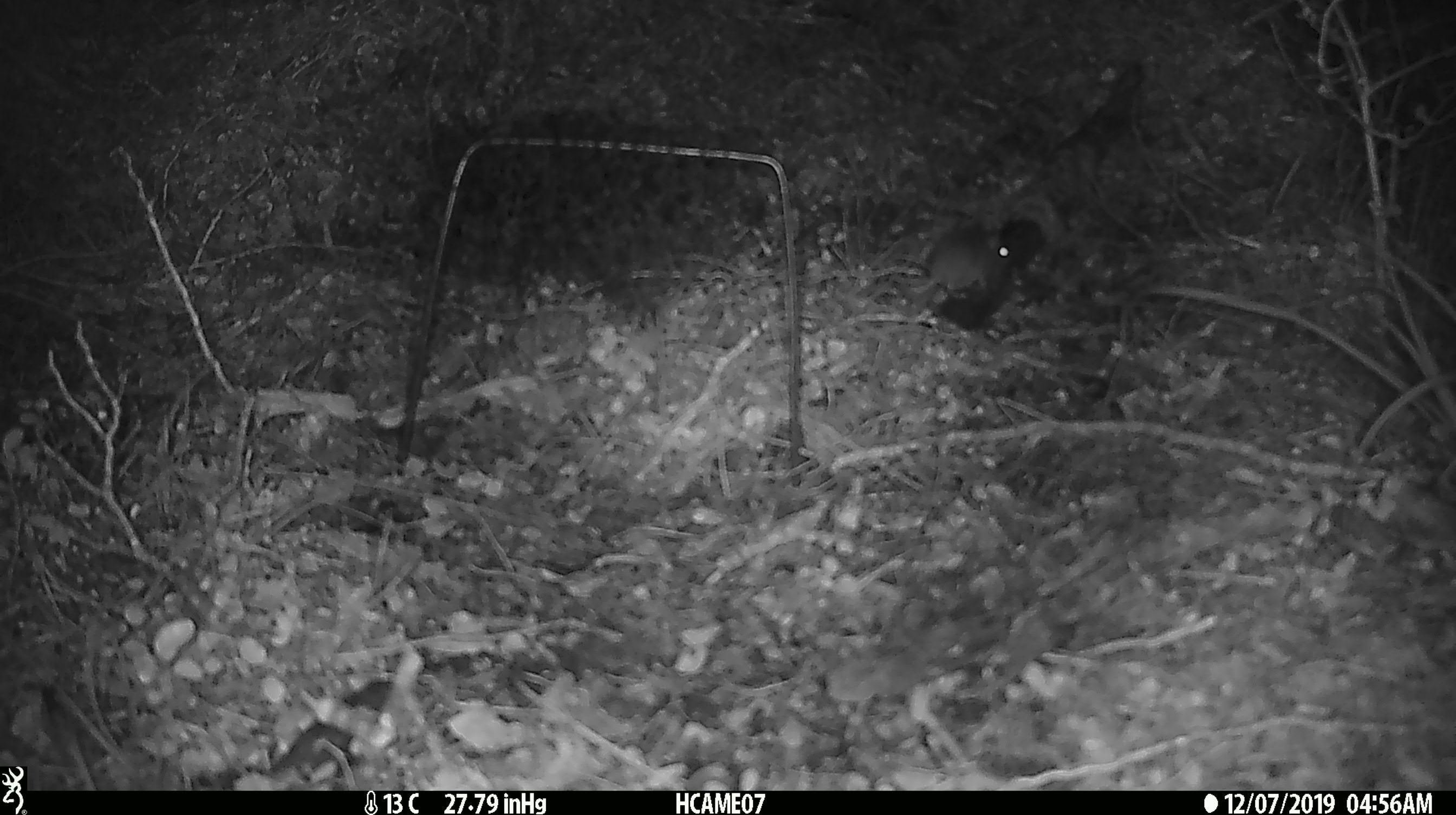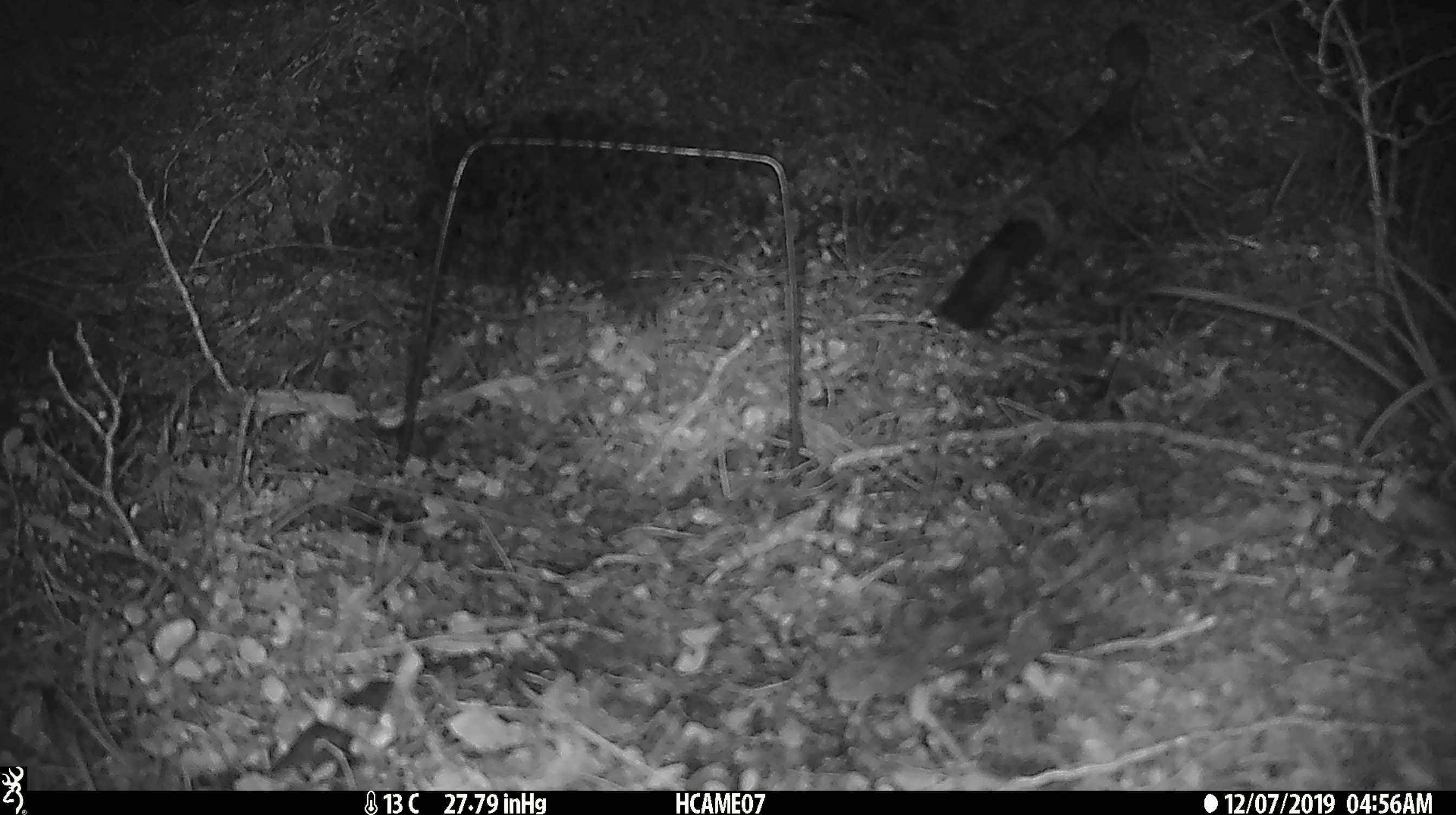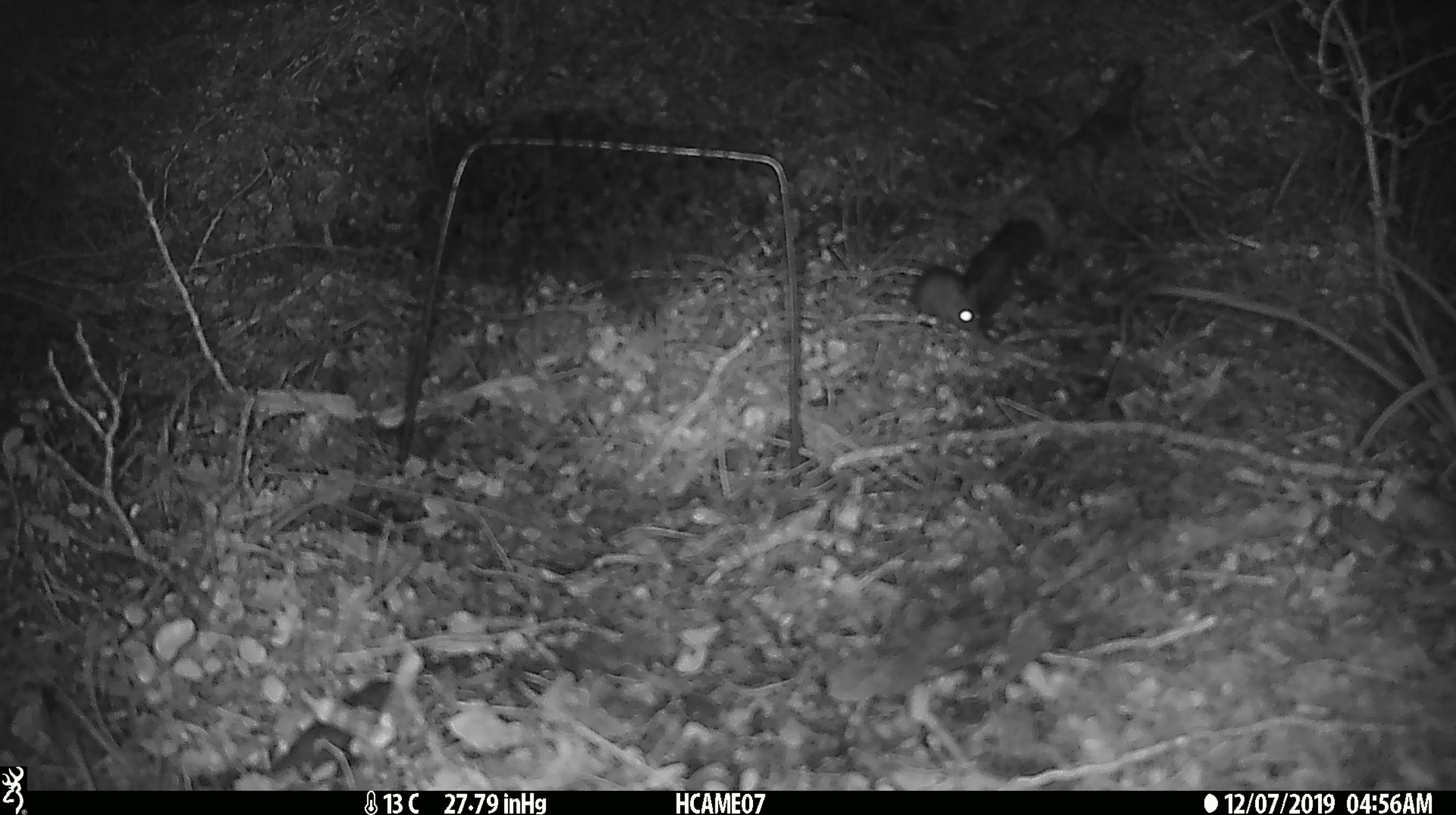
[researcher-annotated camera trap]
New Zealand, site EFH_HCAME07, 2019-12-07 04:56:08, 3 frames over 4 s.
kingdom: Animalia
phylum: Chordata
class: Mammalia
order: Rodentia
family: Muridae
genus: Mus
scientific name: Mus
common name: mouse